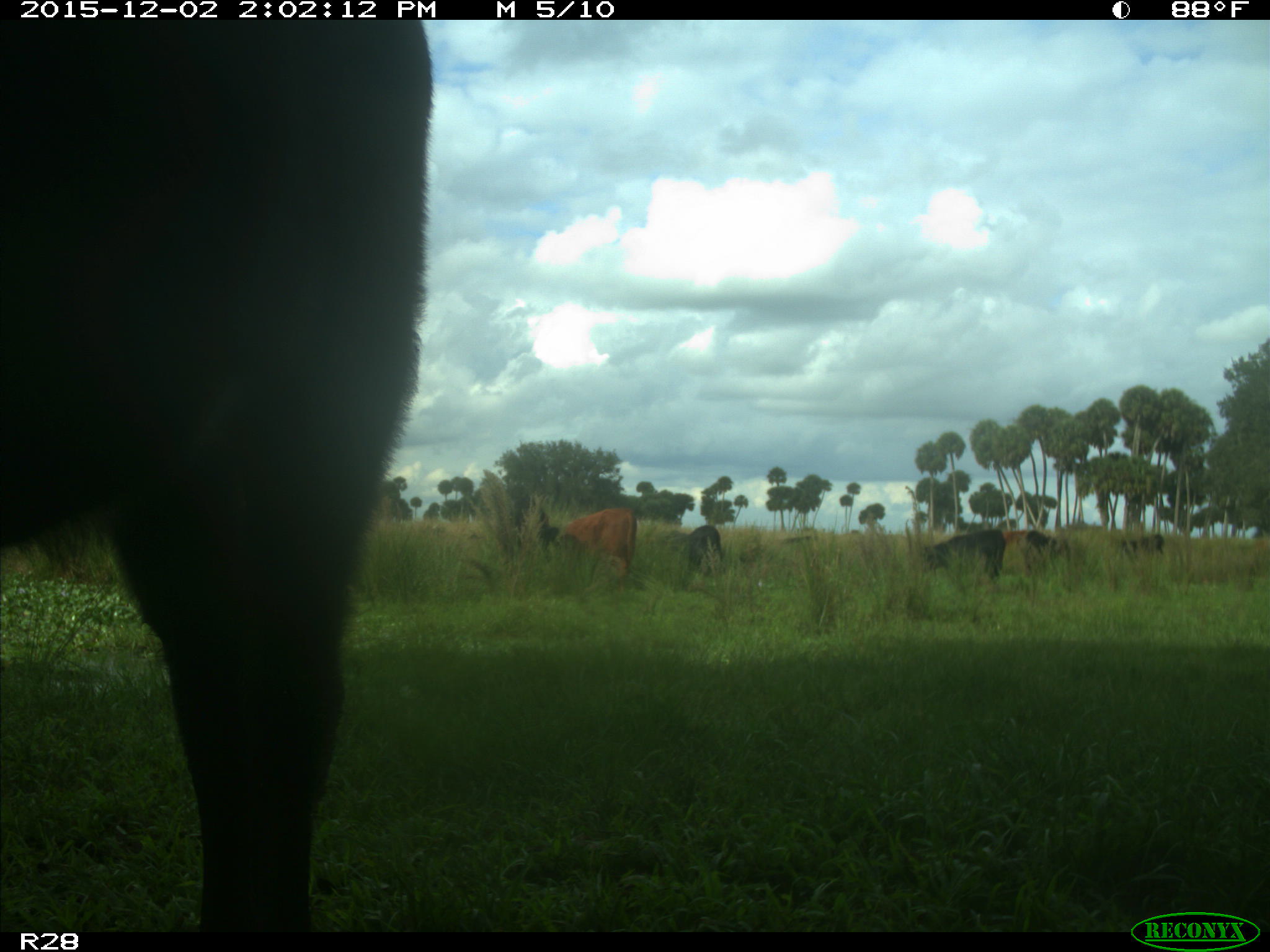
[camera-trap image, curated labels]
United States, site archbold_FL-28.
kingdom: Animalia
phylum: Chordata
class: Mammalia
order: Artiodactyla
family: Bovidae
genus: Bos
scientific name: Bos taurus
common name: domestic cow